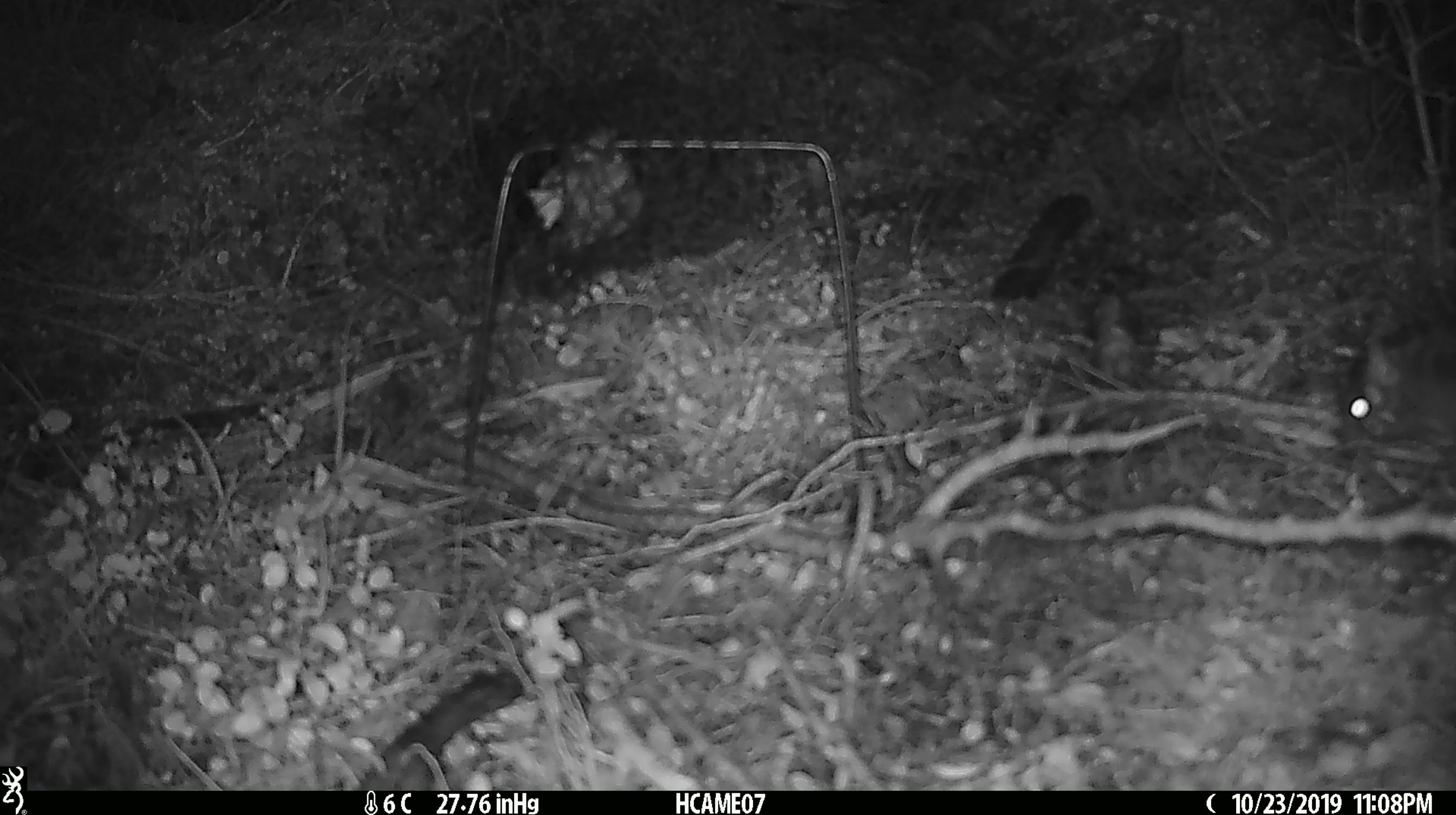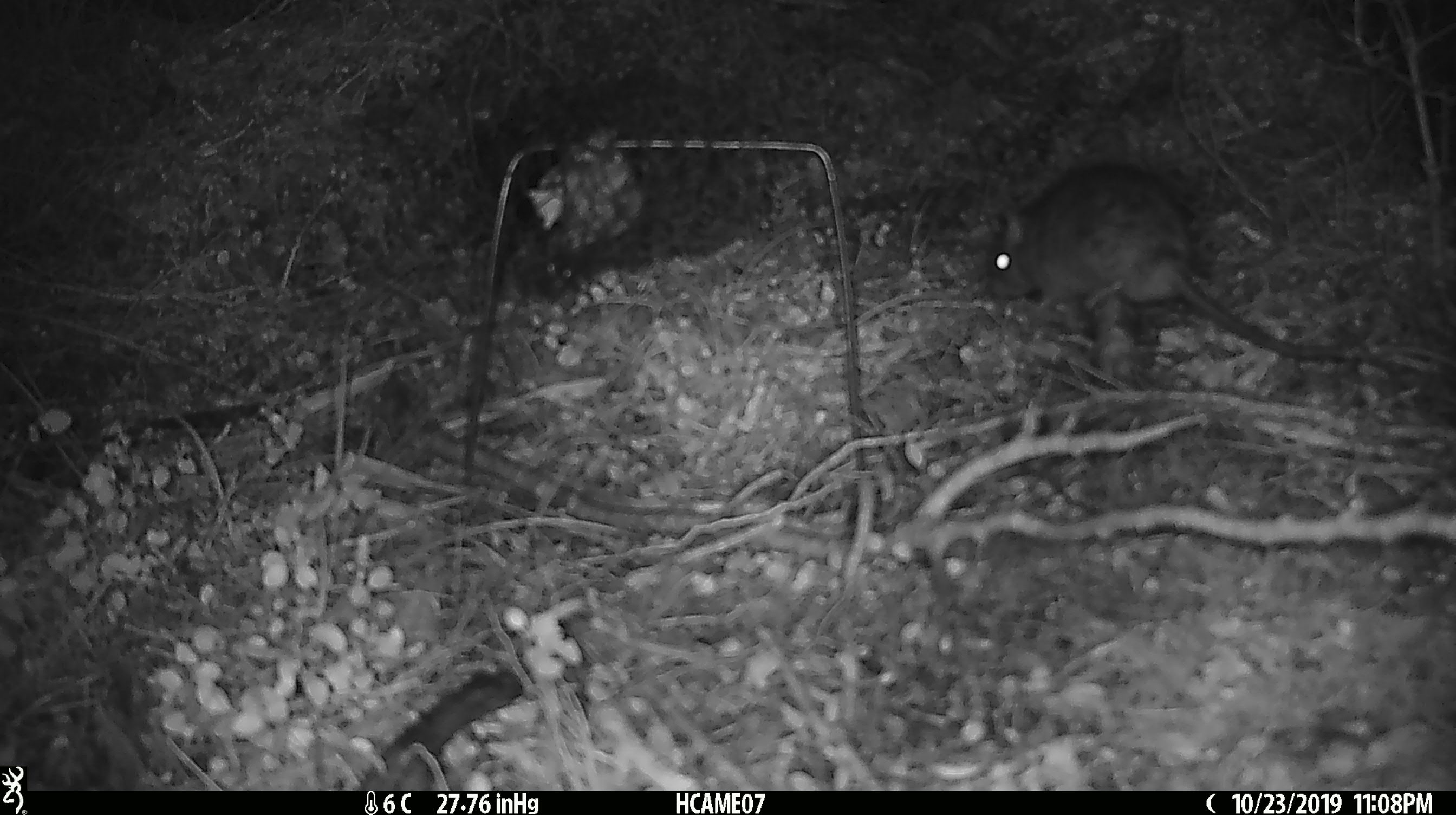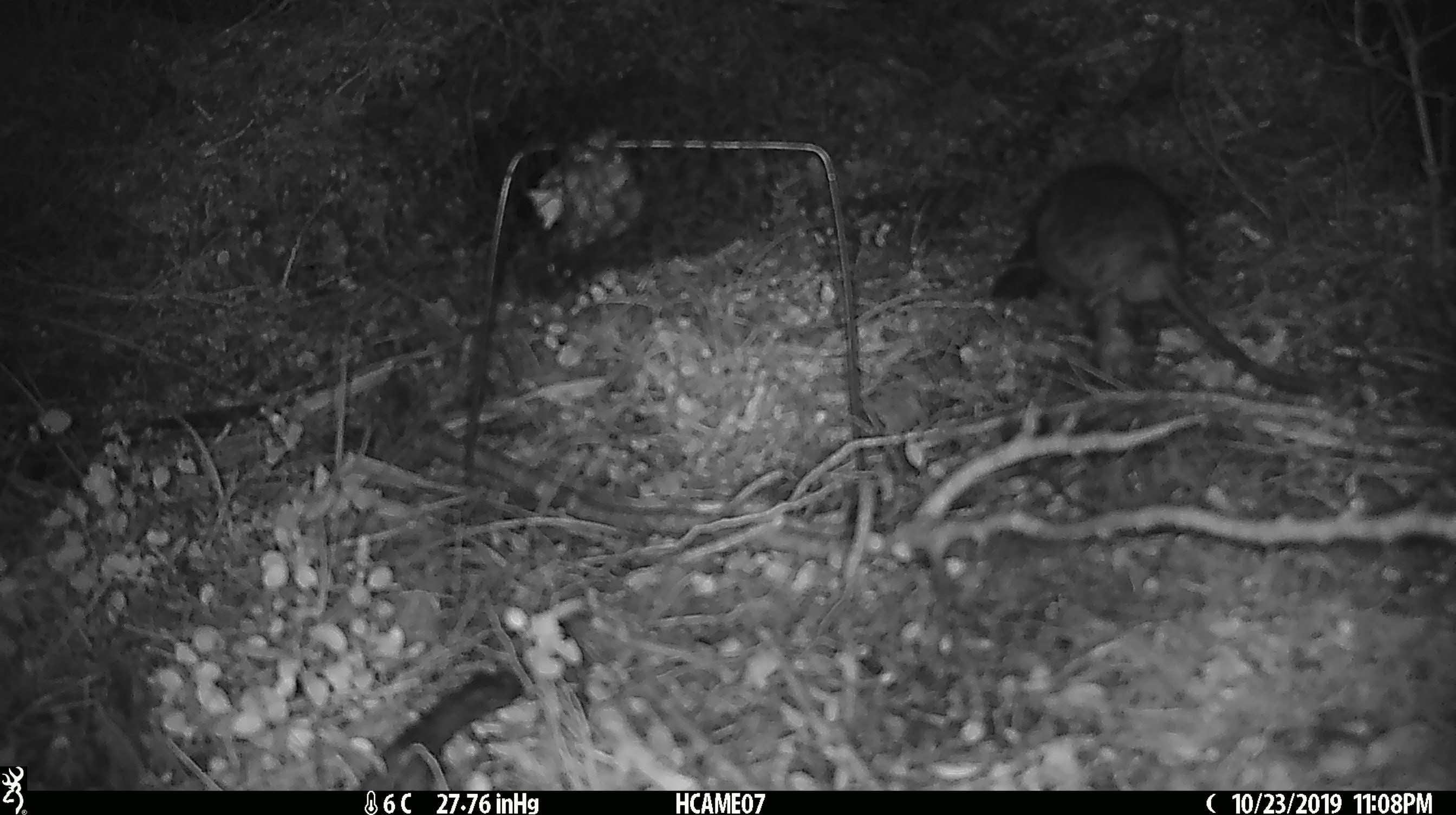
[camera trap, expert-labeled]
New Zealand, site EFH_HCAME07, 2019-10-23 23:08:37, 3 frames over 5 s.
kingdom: Animalia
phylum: Chordata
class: Mammalia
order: Rodentia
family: Muridae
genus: Rattus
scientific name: Rattus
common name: rat